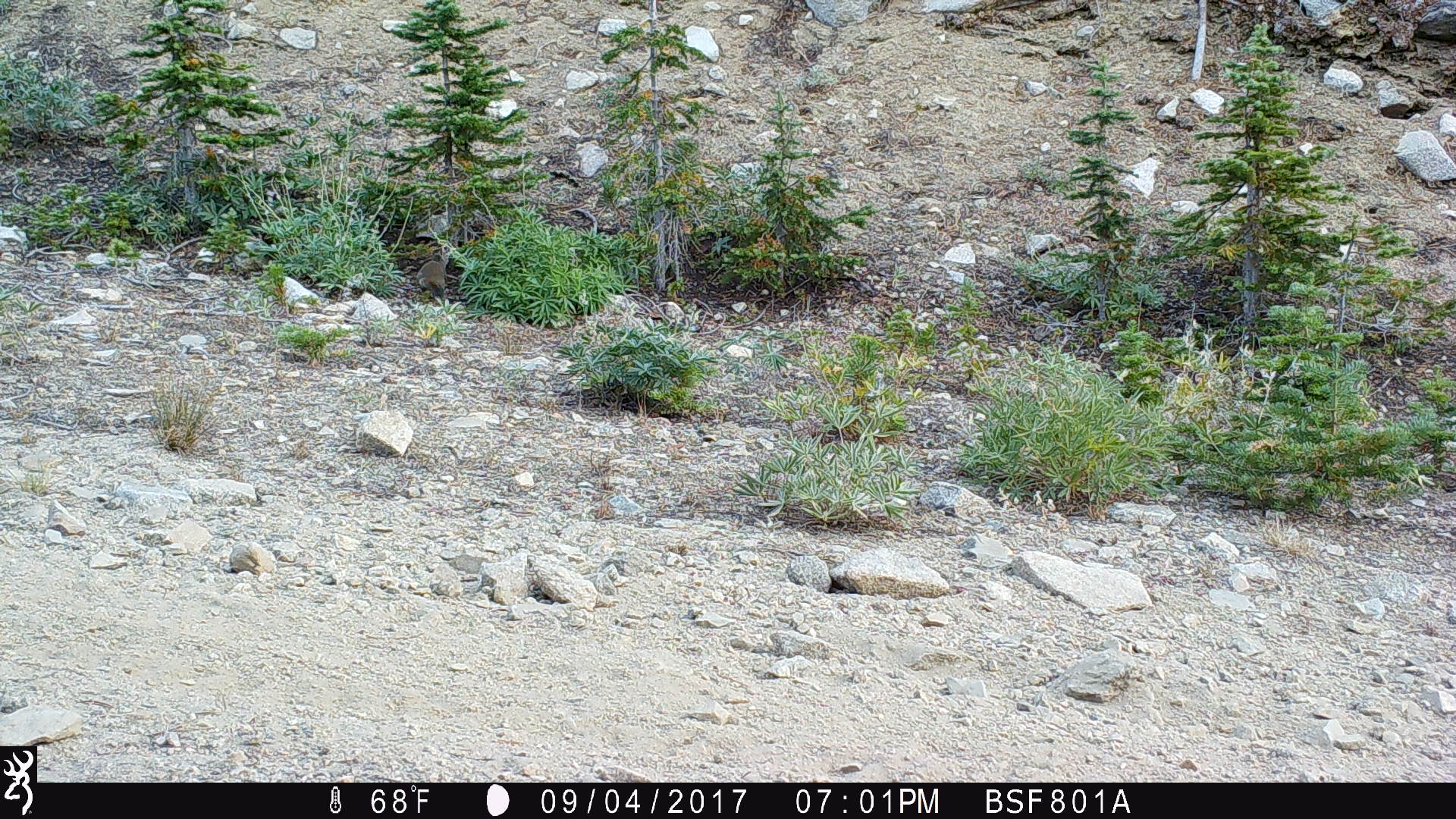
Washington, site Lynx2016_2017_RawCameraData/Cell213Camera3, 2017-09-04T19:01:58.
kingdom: Animalia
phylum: Chordata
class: Mammalia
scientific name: Mammalia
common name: small mammal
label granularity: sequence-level